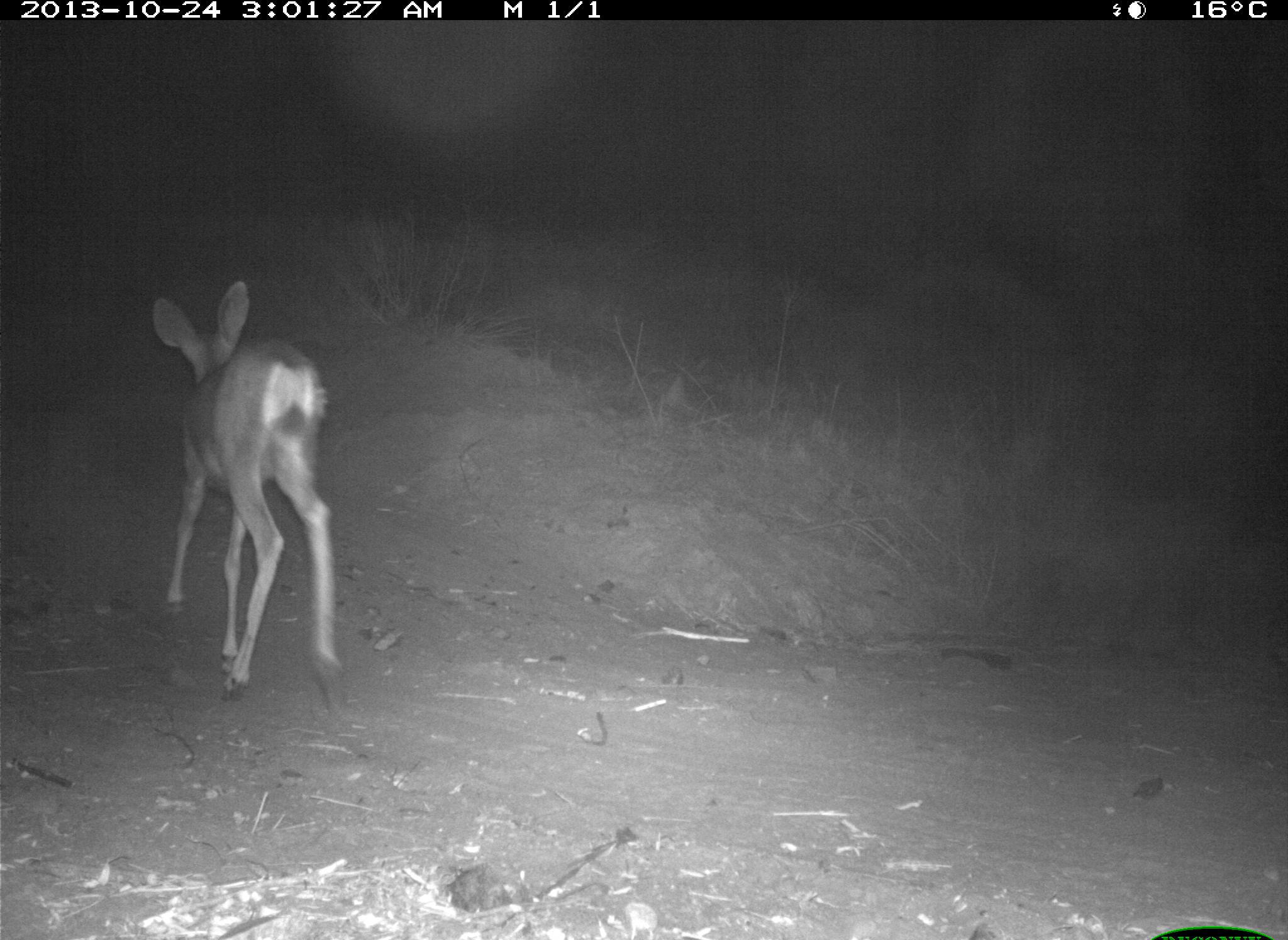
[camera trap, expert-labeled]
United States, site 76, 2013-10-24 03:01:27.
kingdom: Animalia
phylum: Chordata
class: Mammalia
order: Artiodactyla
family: Cervidae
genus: Odocoileus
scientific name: Odocoileus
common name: deer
Deer (Odocoileus).